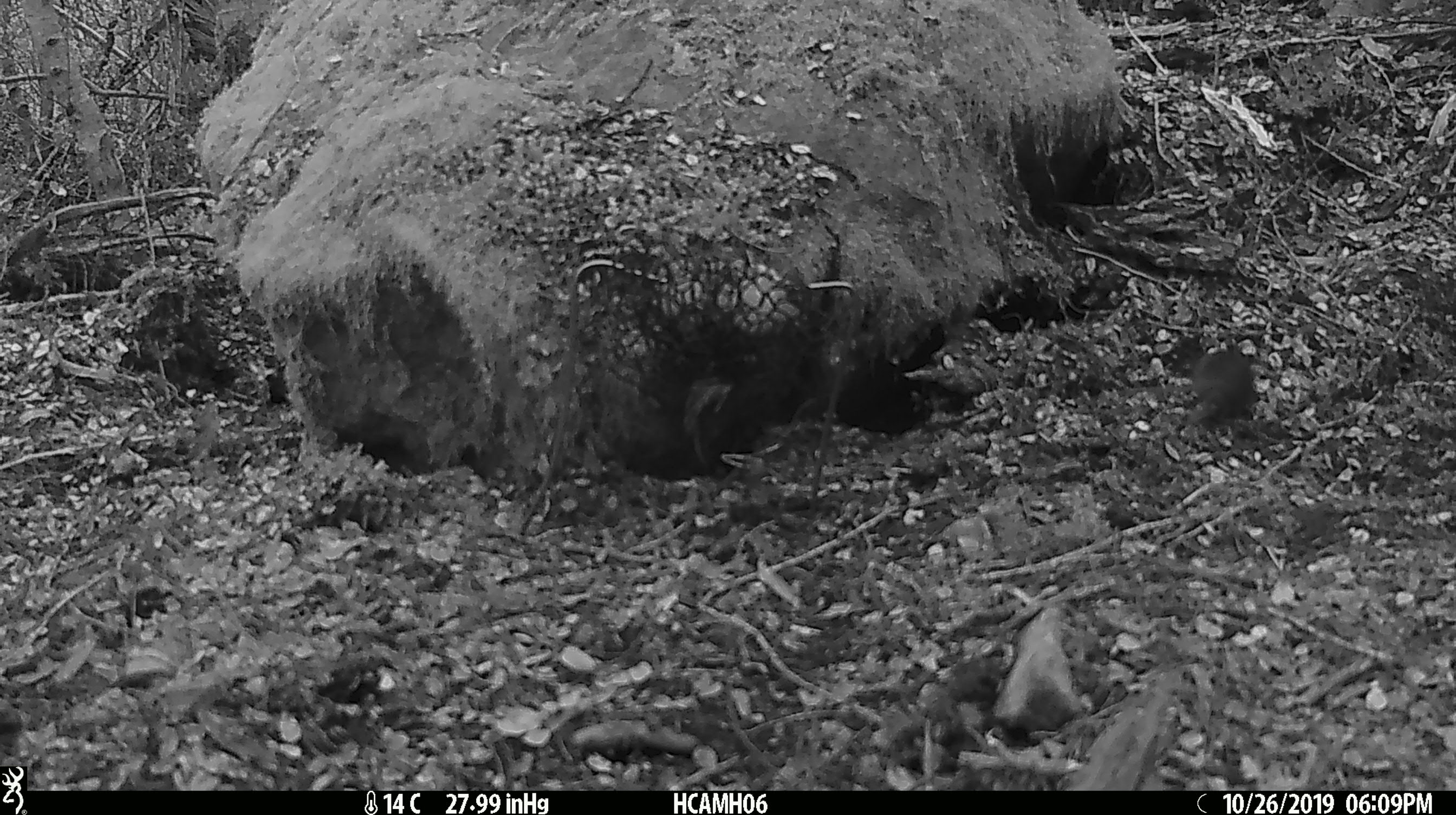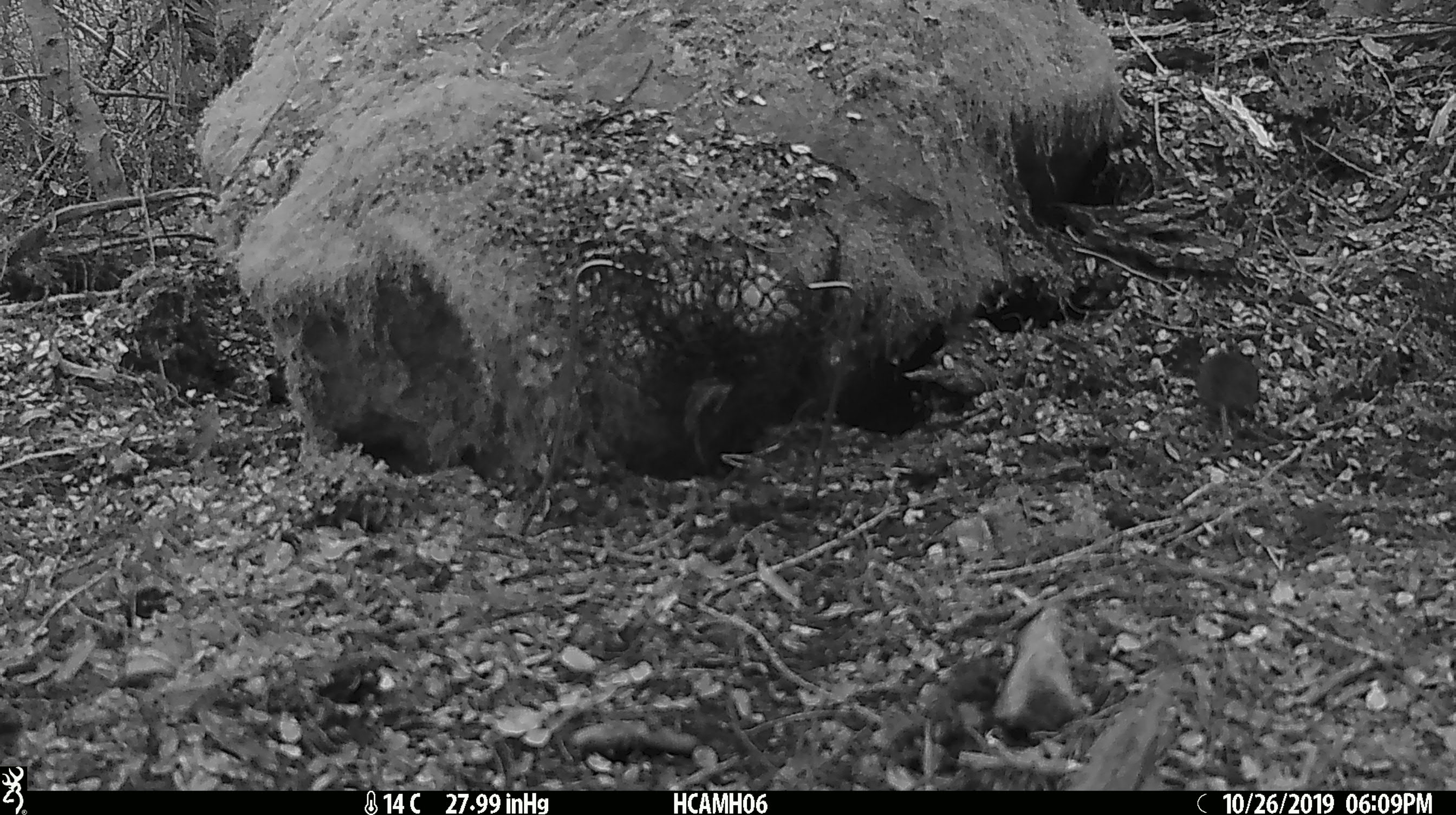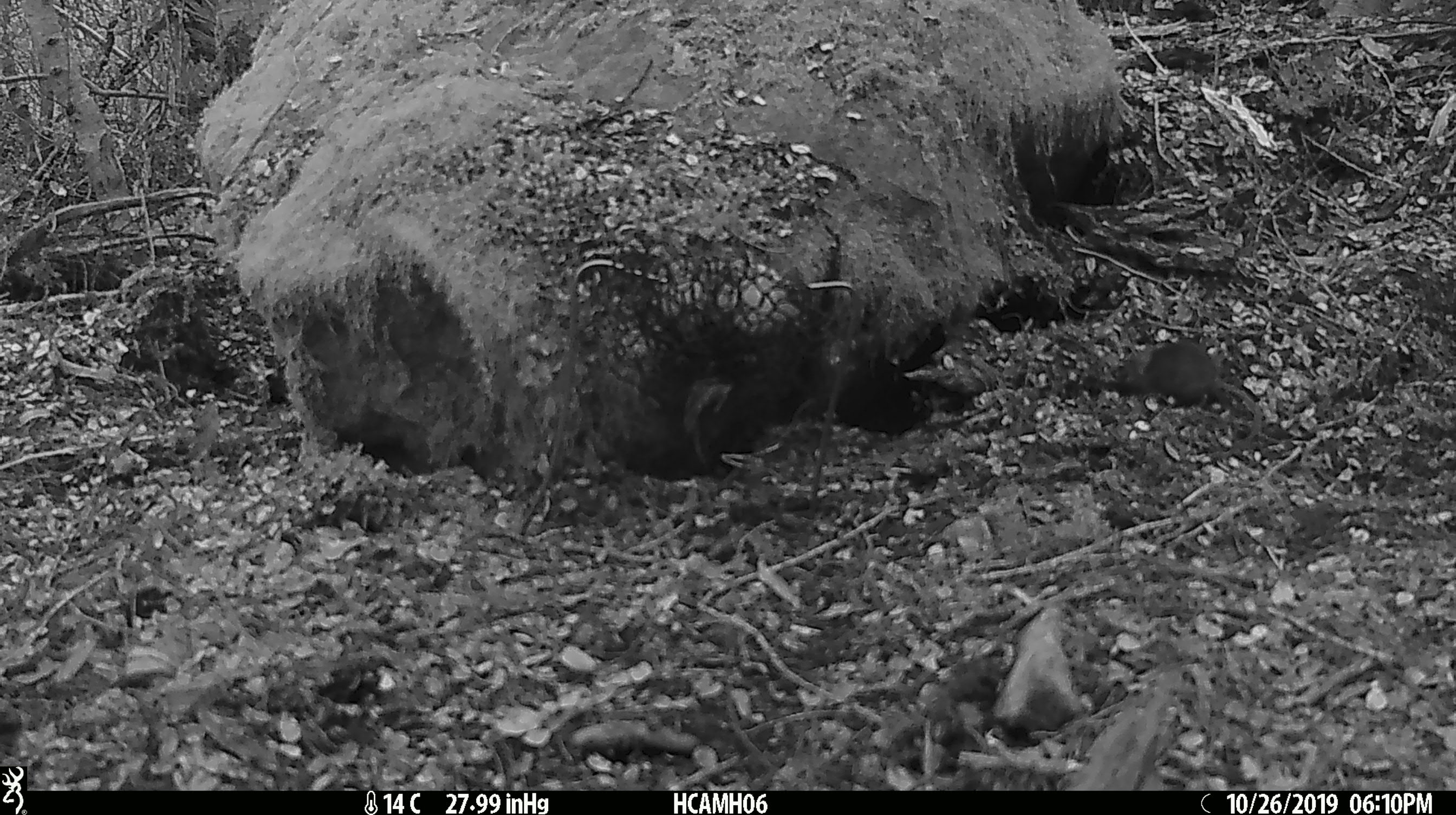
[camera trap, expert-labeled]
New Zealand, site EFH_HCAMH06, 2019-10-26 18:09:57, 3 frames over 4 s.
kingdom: Animalia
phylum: Chordata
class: Mammalia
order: Rodentia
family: Muridae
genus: Mus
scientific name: Mus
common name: mouse